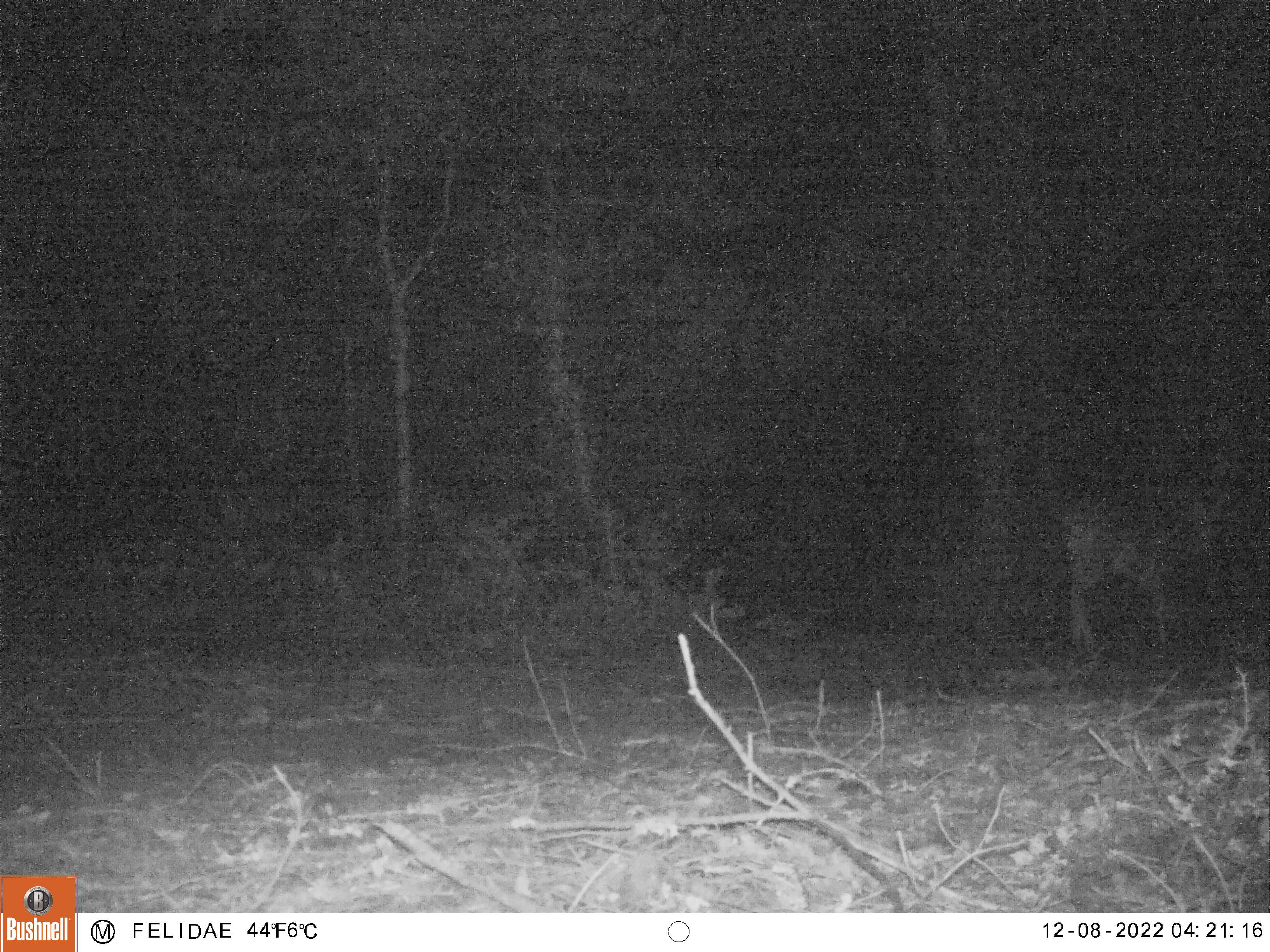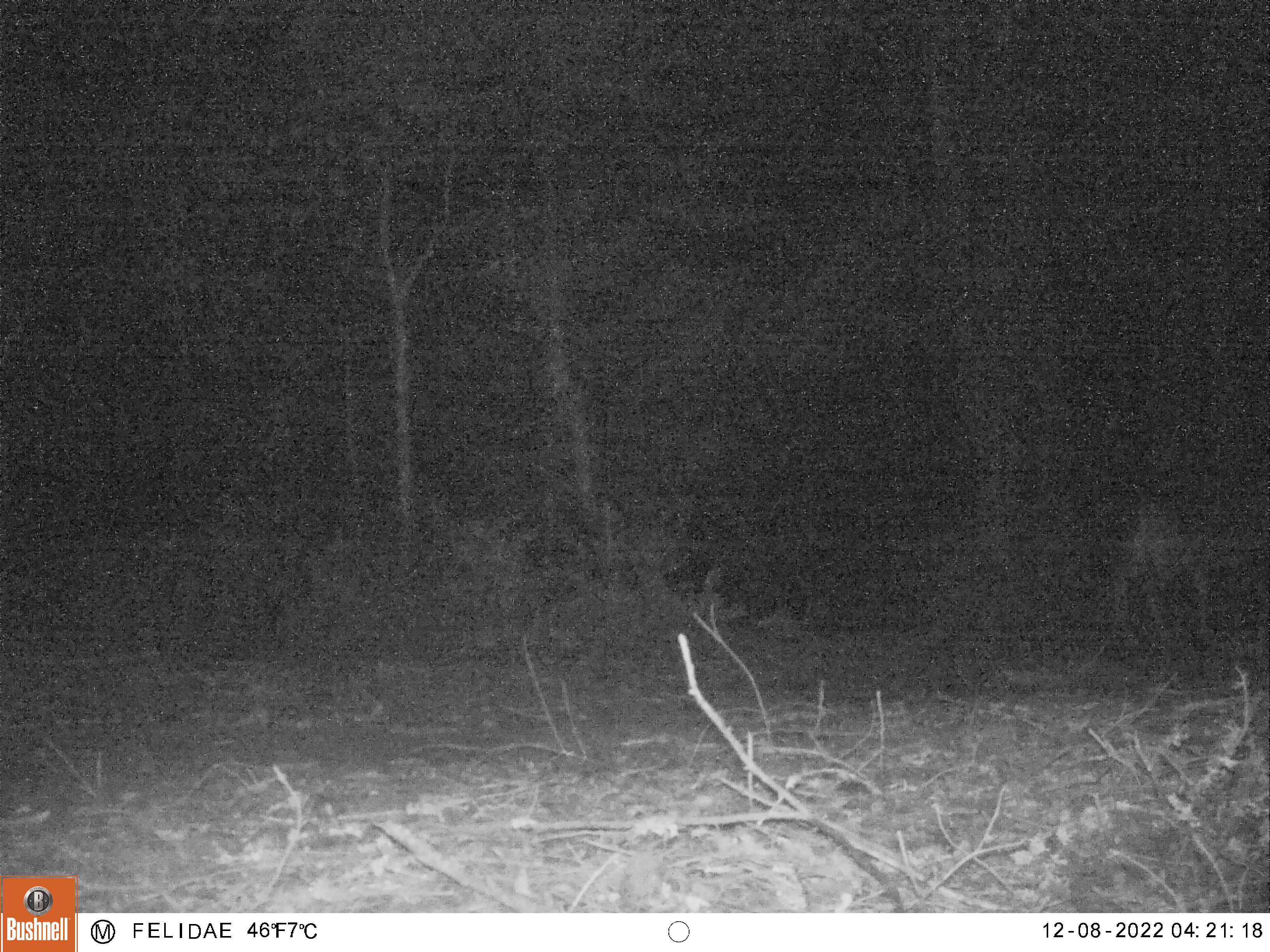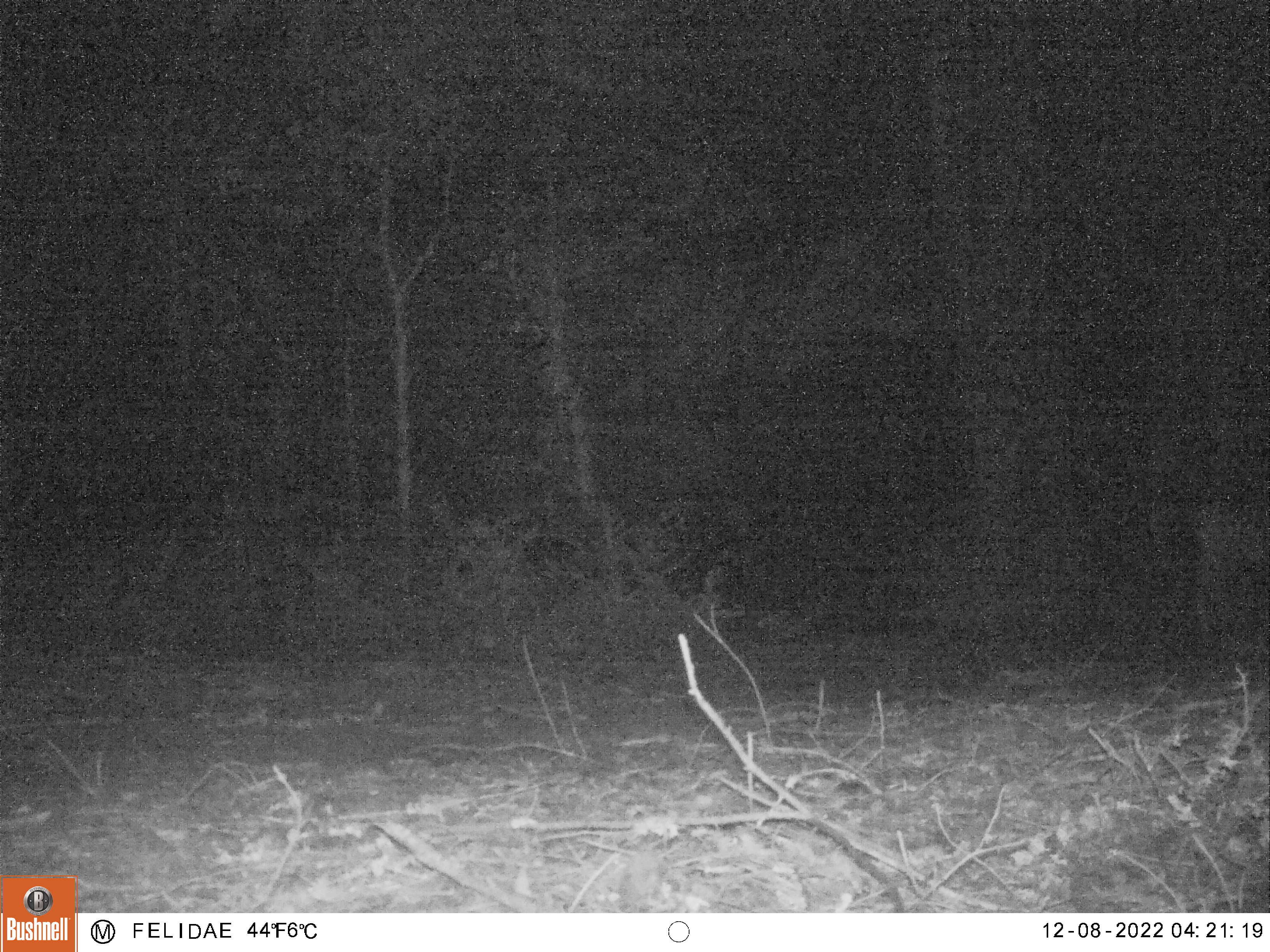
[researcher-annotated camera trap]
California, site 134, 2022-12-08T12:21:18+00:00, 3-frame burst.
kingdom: Animalia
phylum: Chordata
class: Mammalia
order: Artiodactyla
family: Cervidae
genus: Odocoileus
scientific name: Odocoileus hemionus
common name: mule deer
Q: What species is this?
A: Mule deer (Odocoileus hemionus).